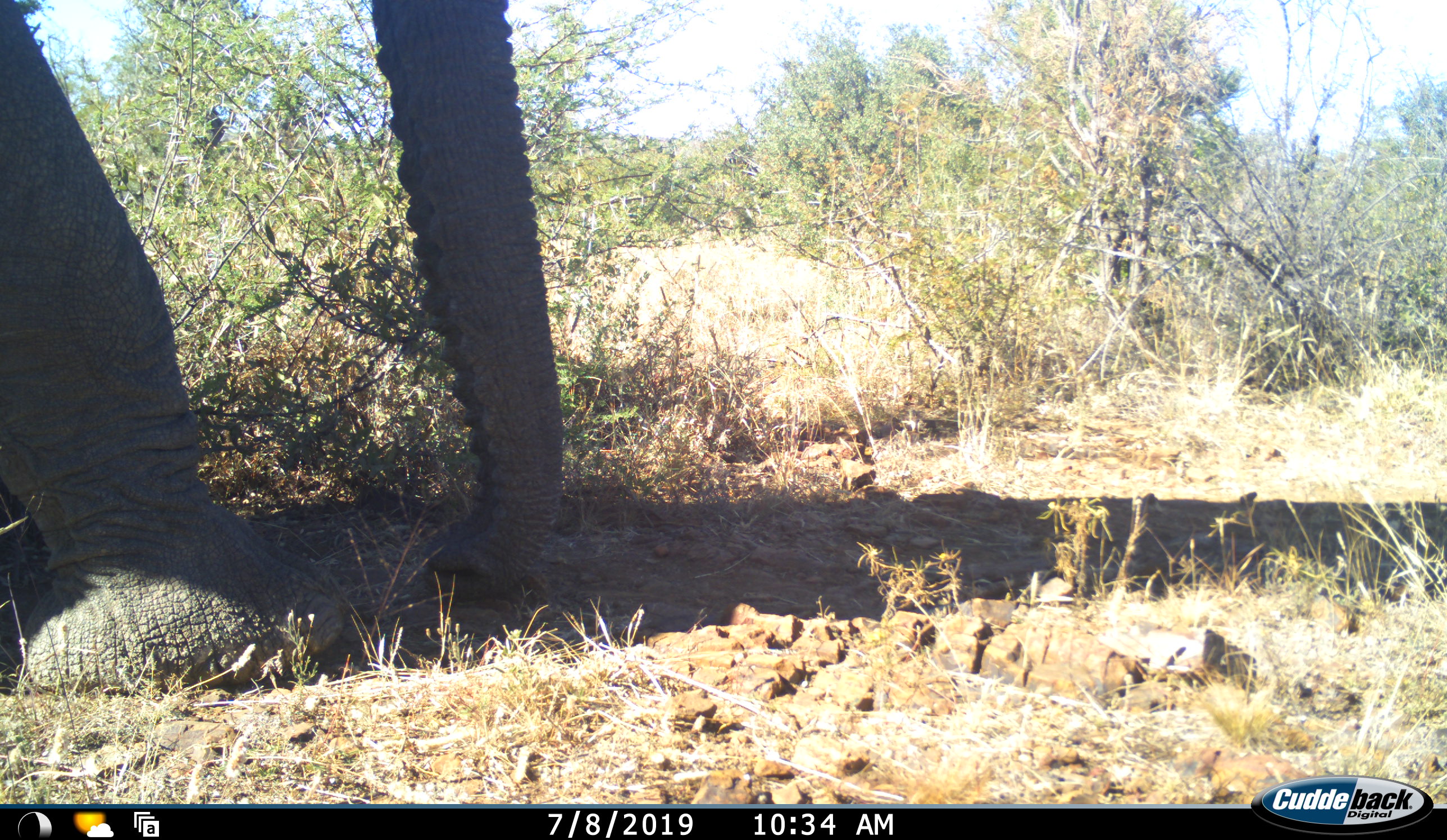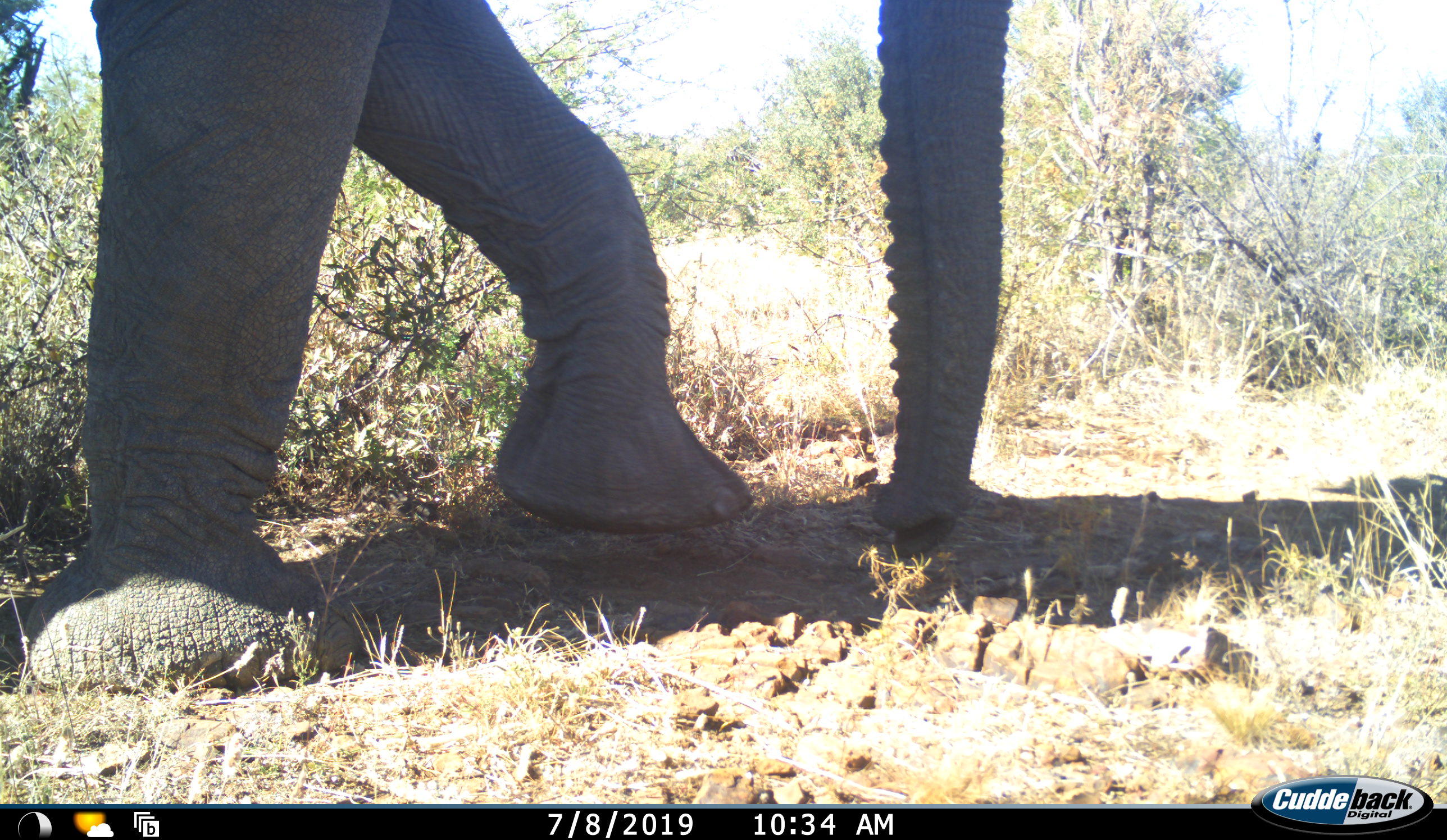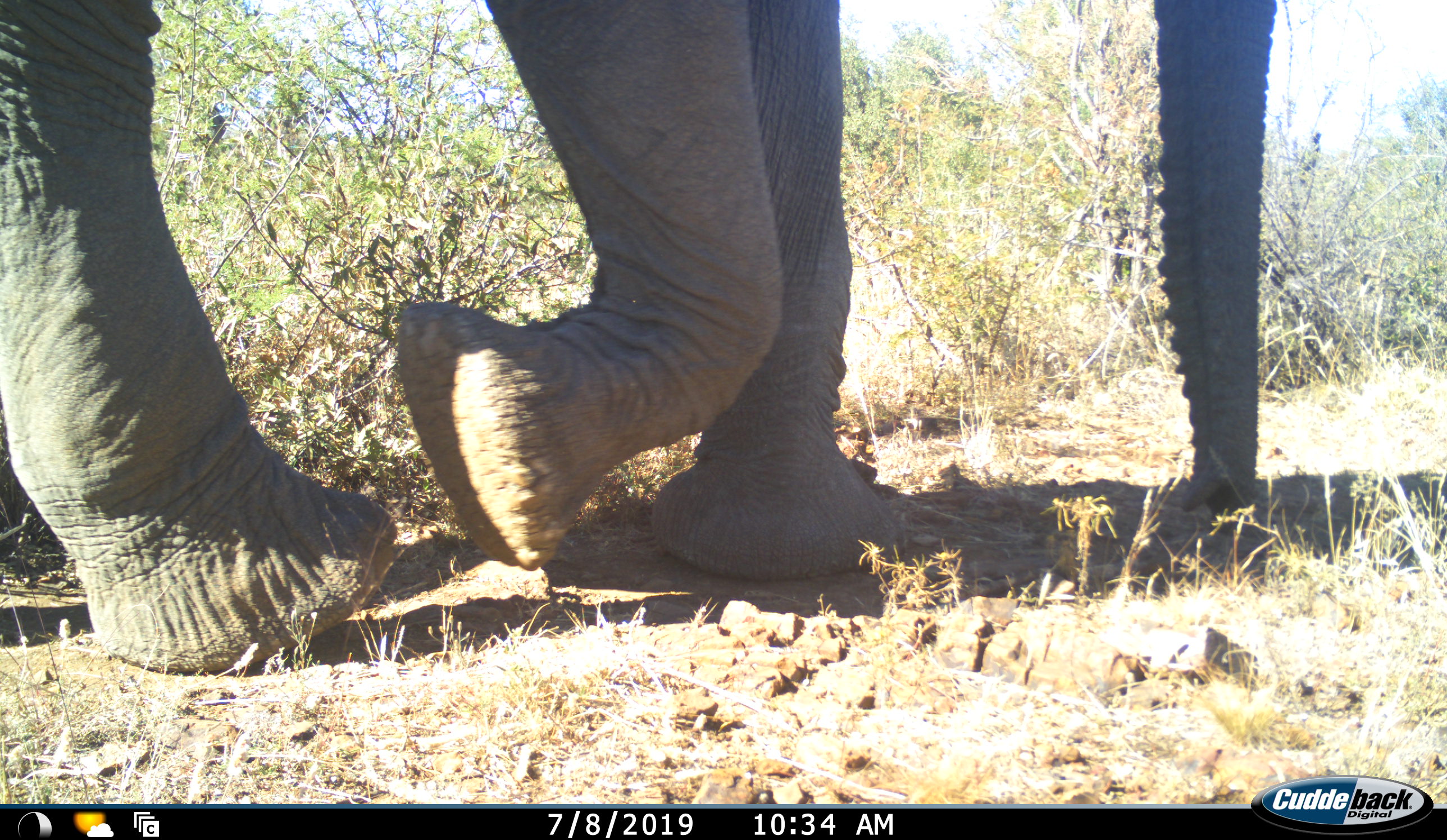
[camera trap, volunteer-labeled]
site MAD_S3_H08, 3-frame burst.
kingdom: Animalia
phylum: Chordata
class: Mammalia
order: Proboscidea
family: Elephantidae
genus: Loxodonta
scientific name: Loxodonta africana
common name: african bush elephant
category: elephant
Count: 1.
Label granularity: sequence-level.